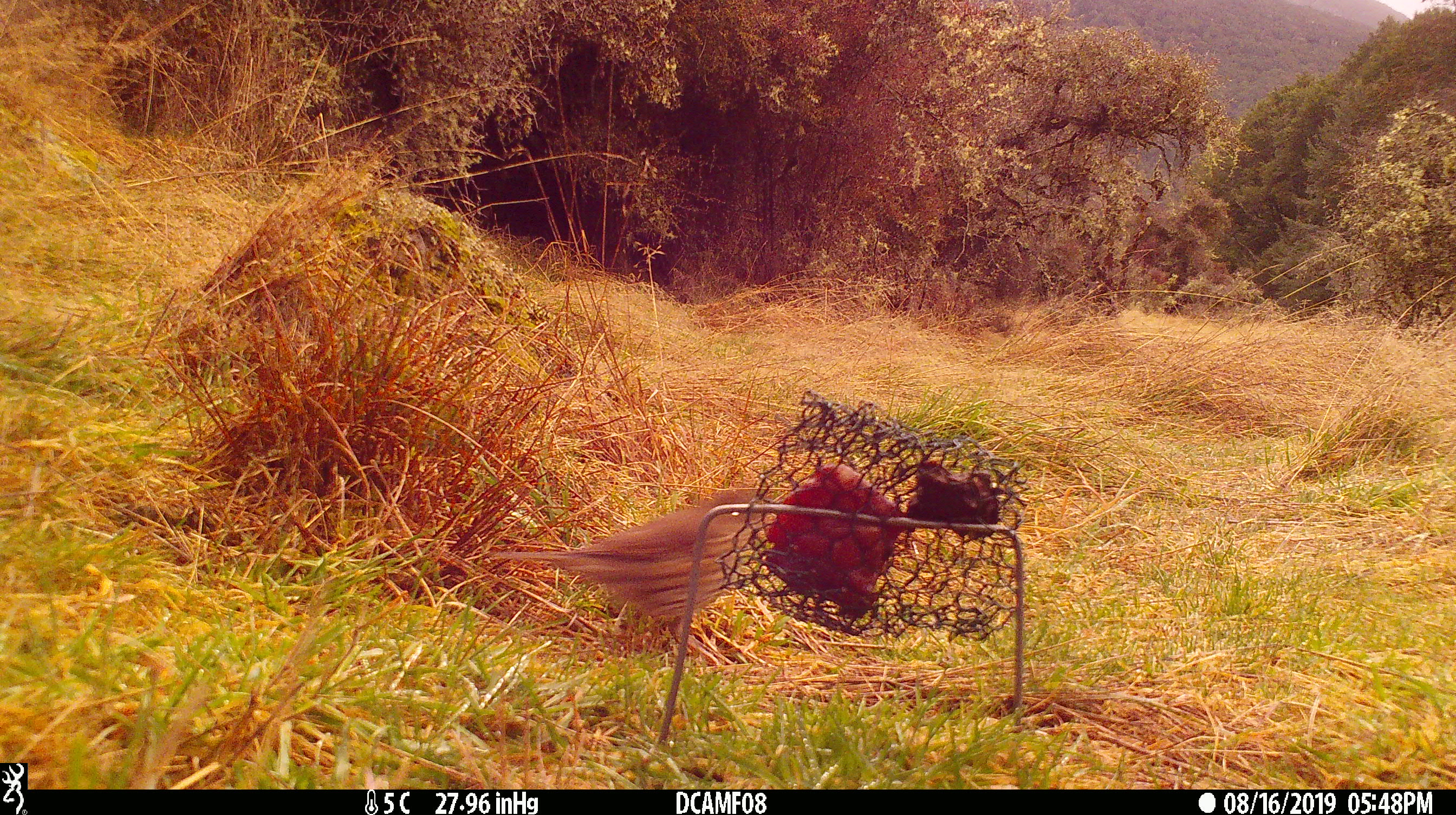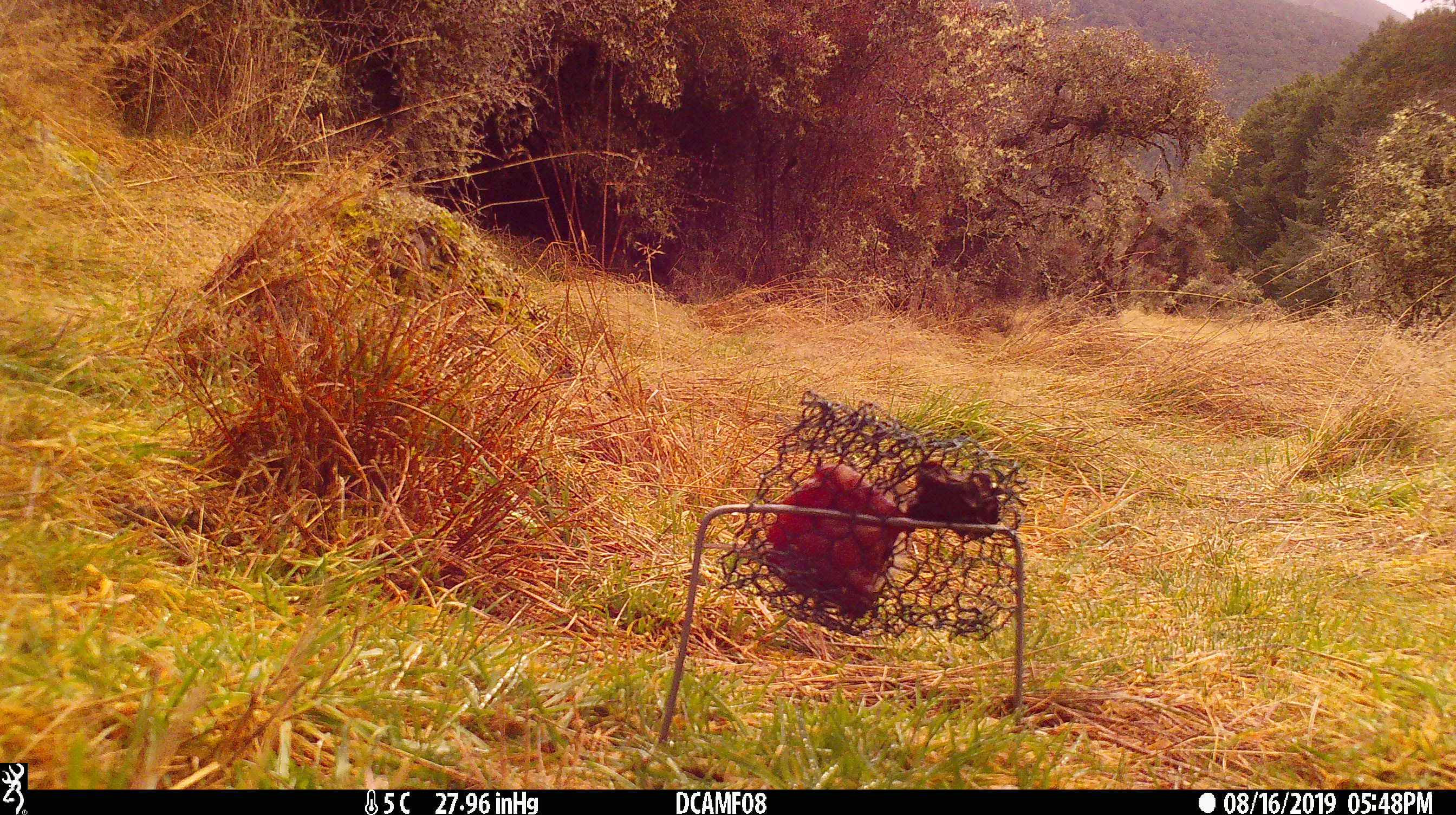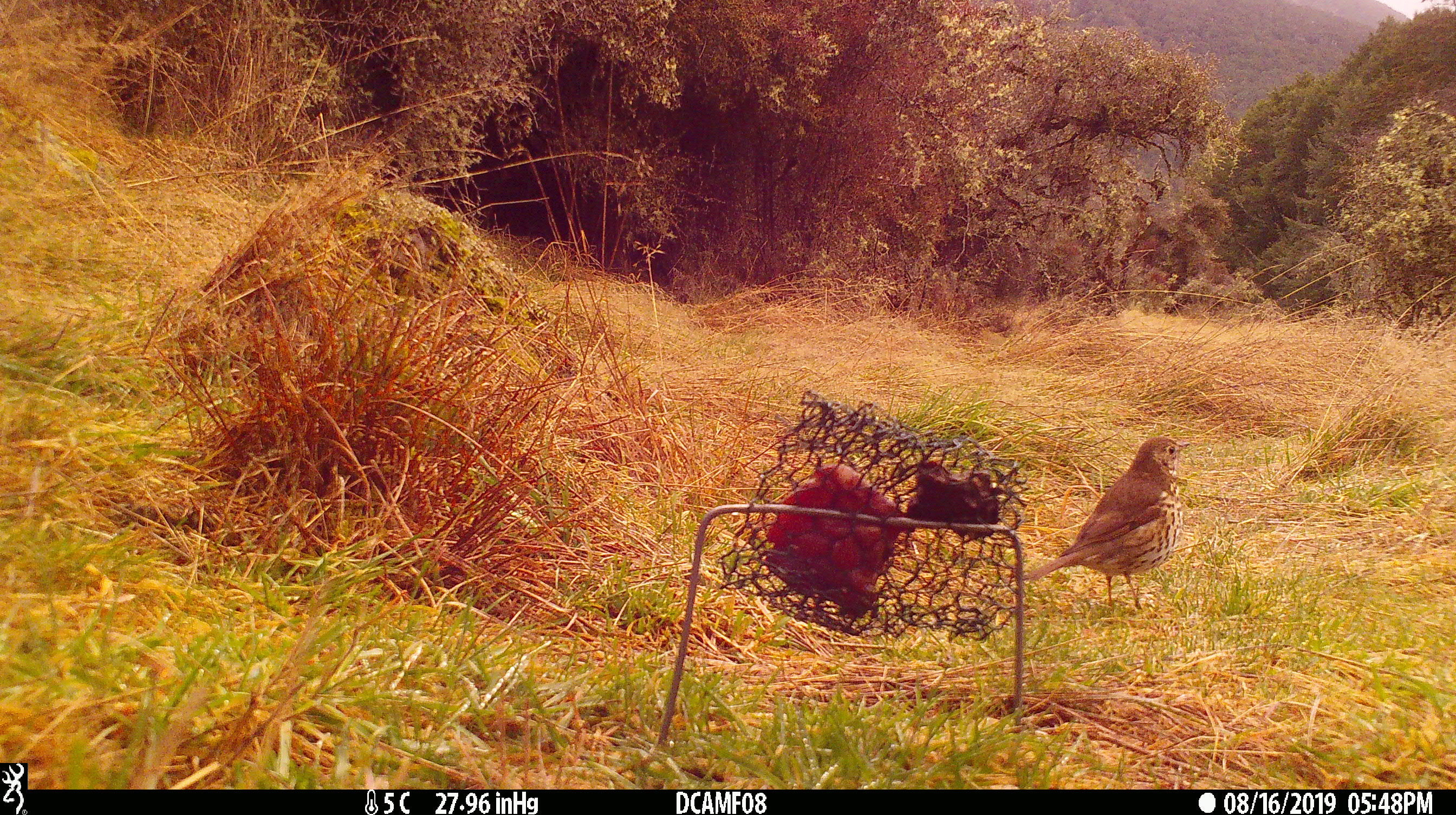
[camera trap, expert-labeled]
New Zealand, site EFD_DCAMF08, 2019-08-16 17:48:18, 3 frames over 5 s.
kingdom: Animalia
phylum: Chordata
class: Aves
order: Passeriformes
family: Turdidae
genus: Turdus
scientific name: Turdus philomelos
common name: song thrush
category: thrush